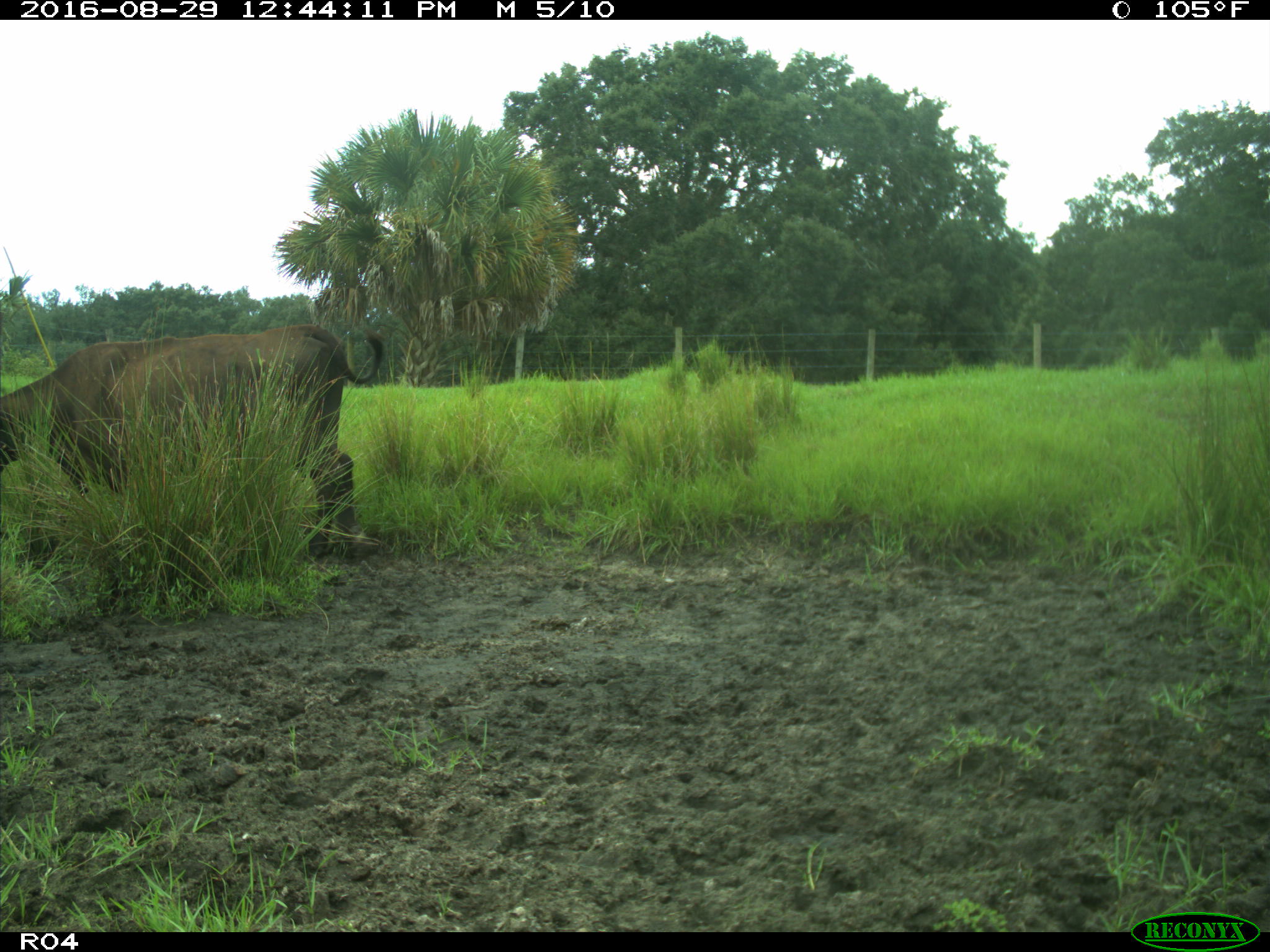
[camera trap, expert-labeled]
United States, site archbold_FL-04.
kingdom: Animalia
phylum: Chordata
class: Mammalia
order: Artiodactyla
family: Bovidae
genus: Bos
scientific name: Bos taurus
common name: domestic cow